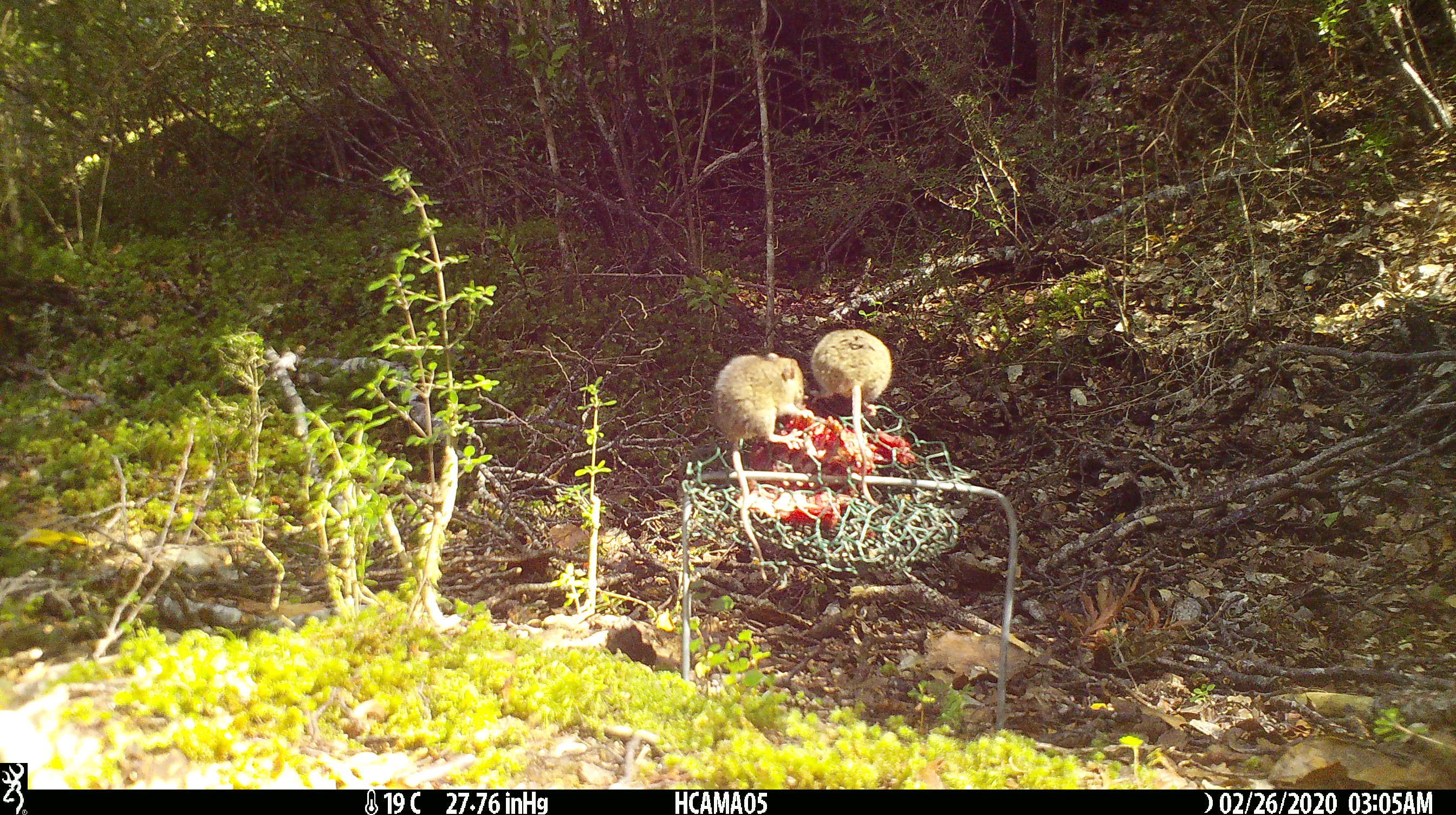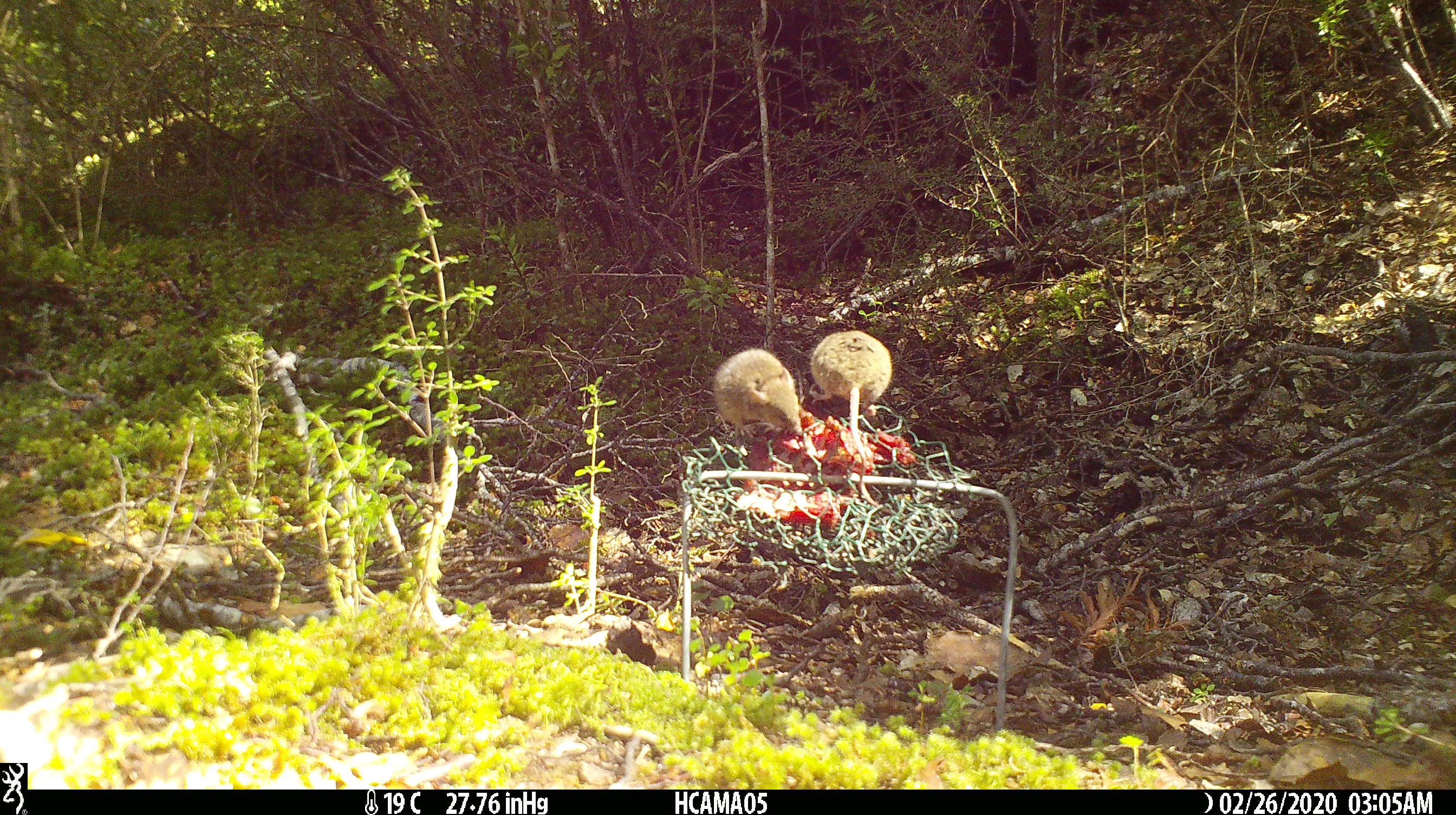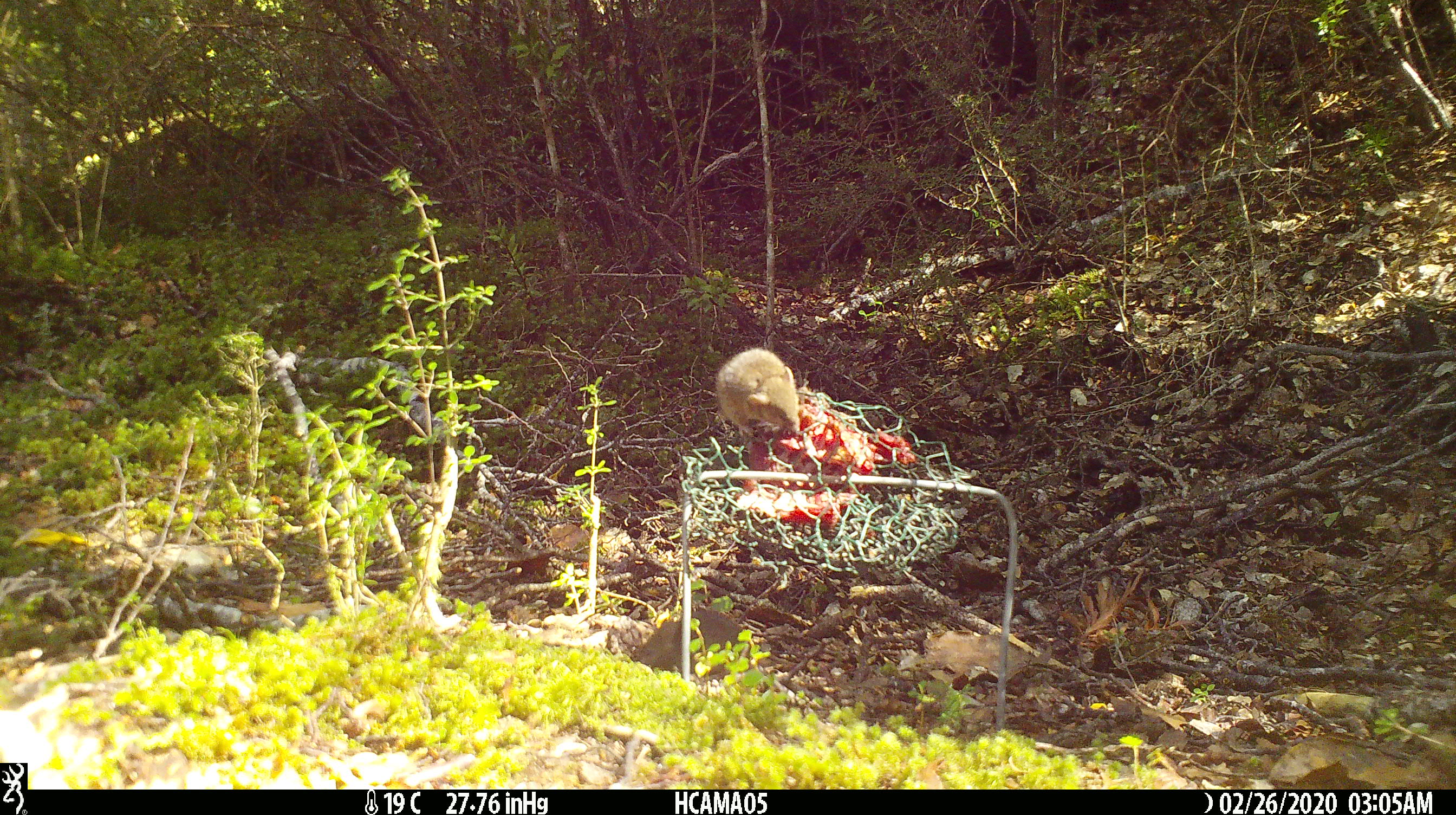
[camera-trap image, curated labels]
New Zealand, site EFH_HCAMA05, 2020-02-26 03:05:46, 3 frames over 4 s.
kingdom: Animalia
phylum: Chordata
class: Mammalia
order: Rodentia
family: Muridae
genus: Mus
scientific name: Mus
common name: mouse